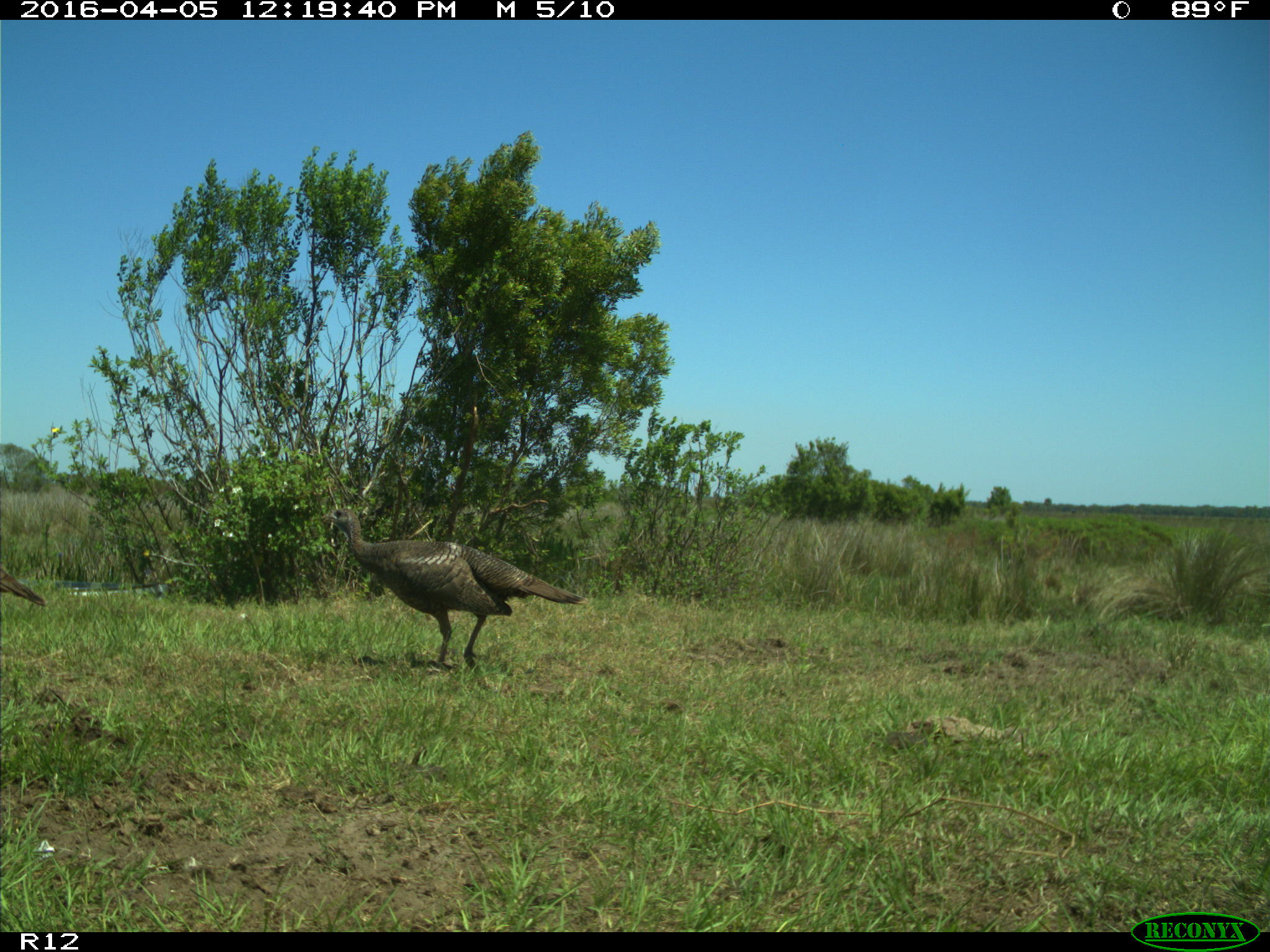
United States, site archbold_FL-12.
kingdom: Animalia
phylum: Chordata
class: Aves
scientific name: Aves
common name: birds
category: unidentified bird